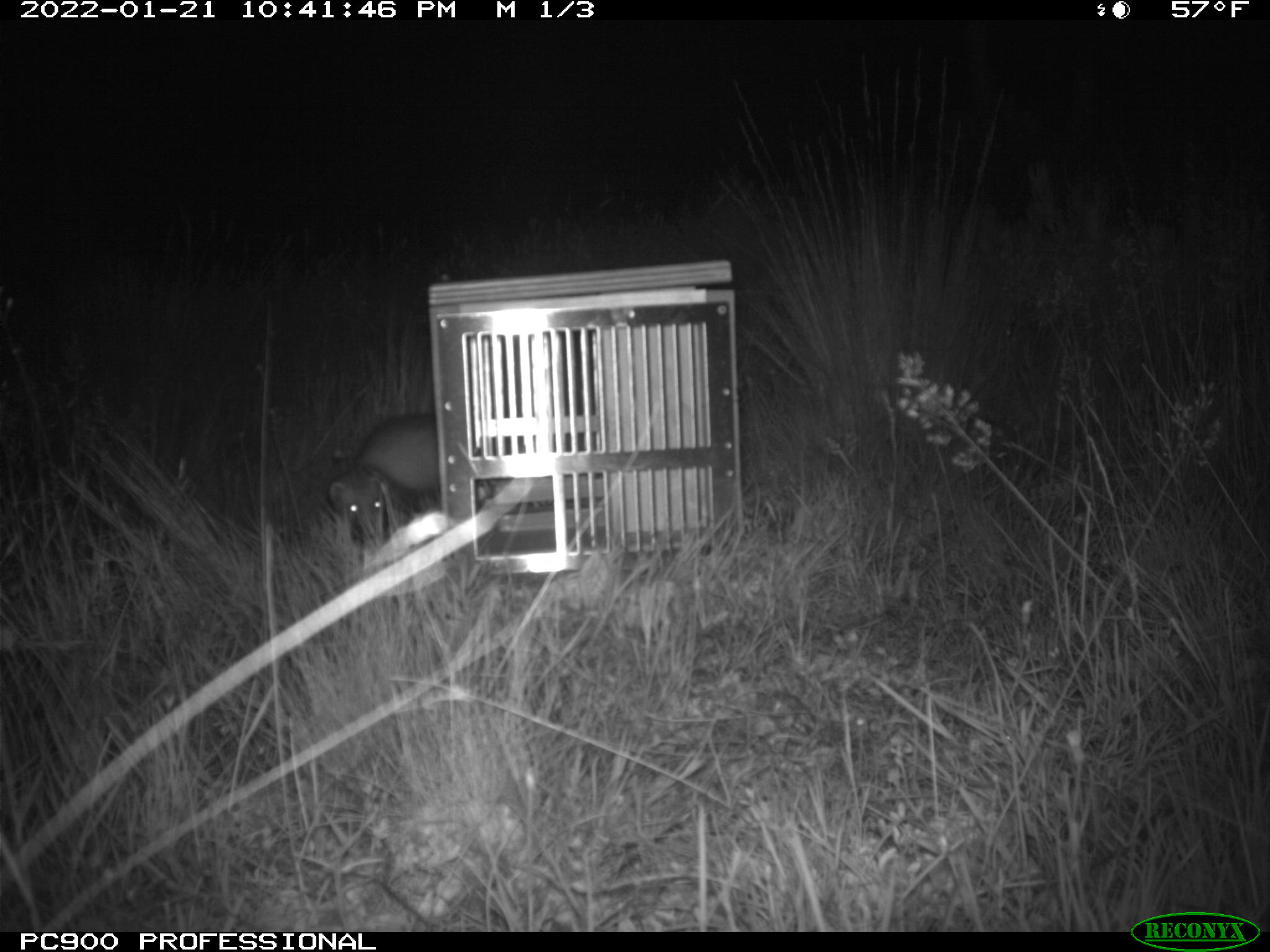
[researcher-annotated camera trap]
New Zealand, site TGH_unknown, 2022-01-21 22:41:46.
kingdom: Animalia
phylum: Chordata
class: Mammalia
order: Carnivora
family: Mustelidae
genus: Mustela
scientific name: Mustela furo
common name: ferret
Ferret (Mustela furo).